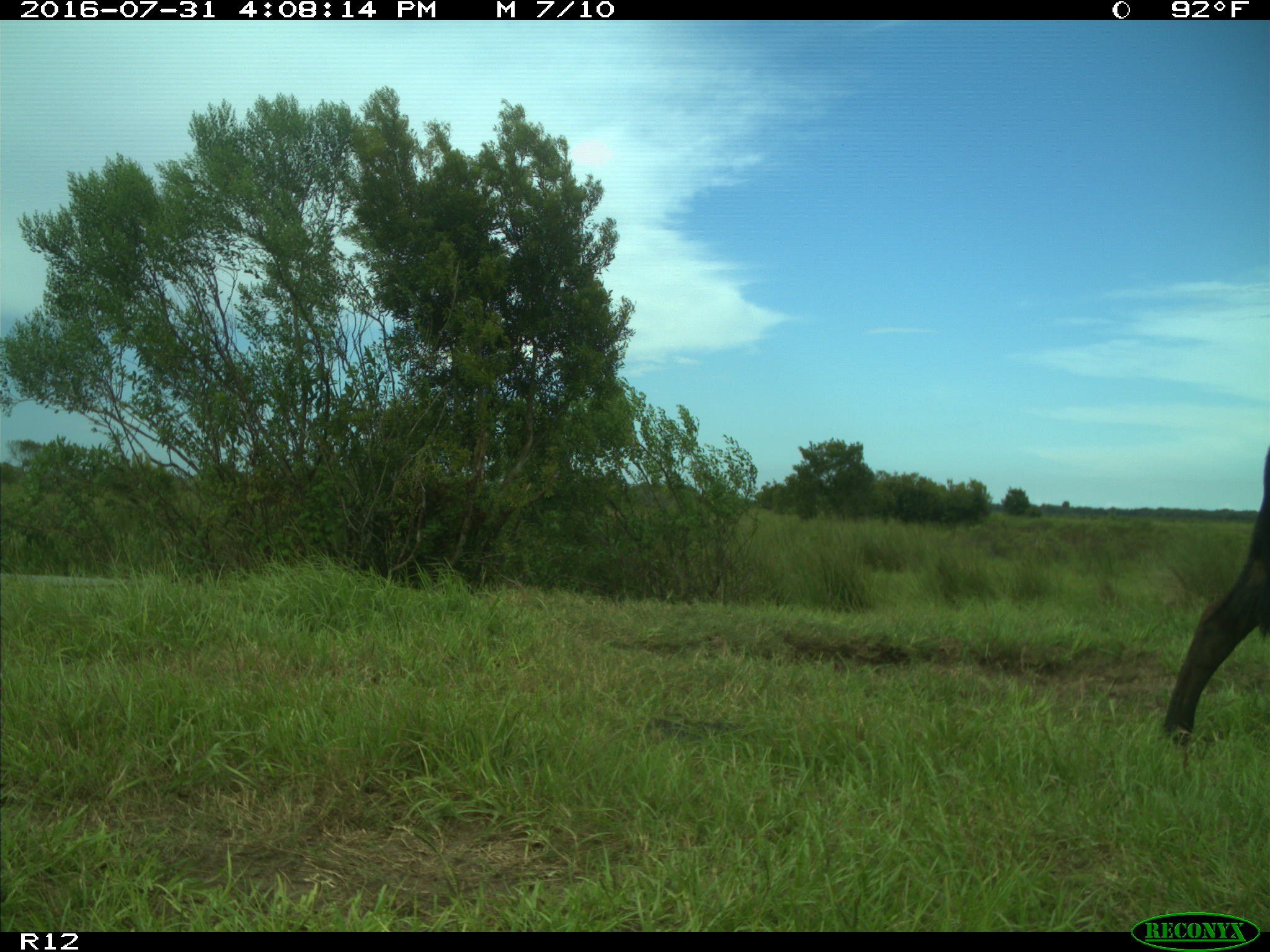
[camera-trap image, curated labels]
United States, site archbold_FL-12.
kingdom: Animalia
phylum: Chordata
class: Mammalia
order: Artiodactyla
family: Bovidae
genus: Bos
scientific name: Bos taurus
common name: domestic cow